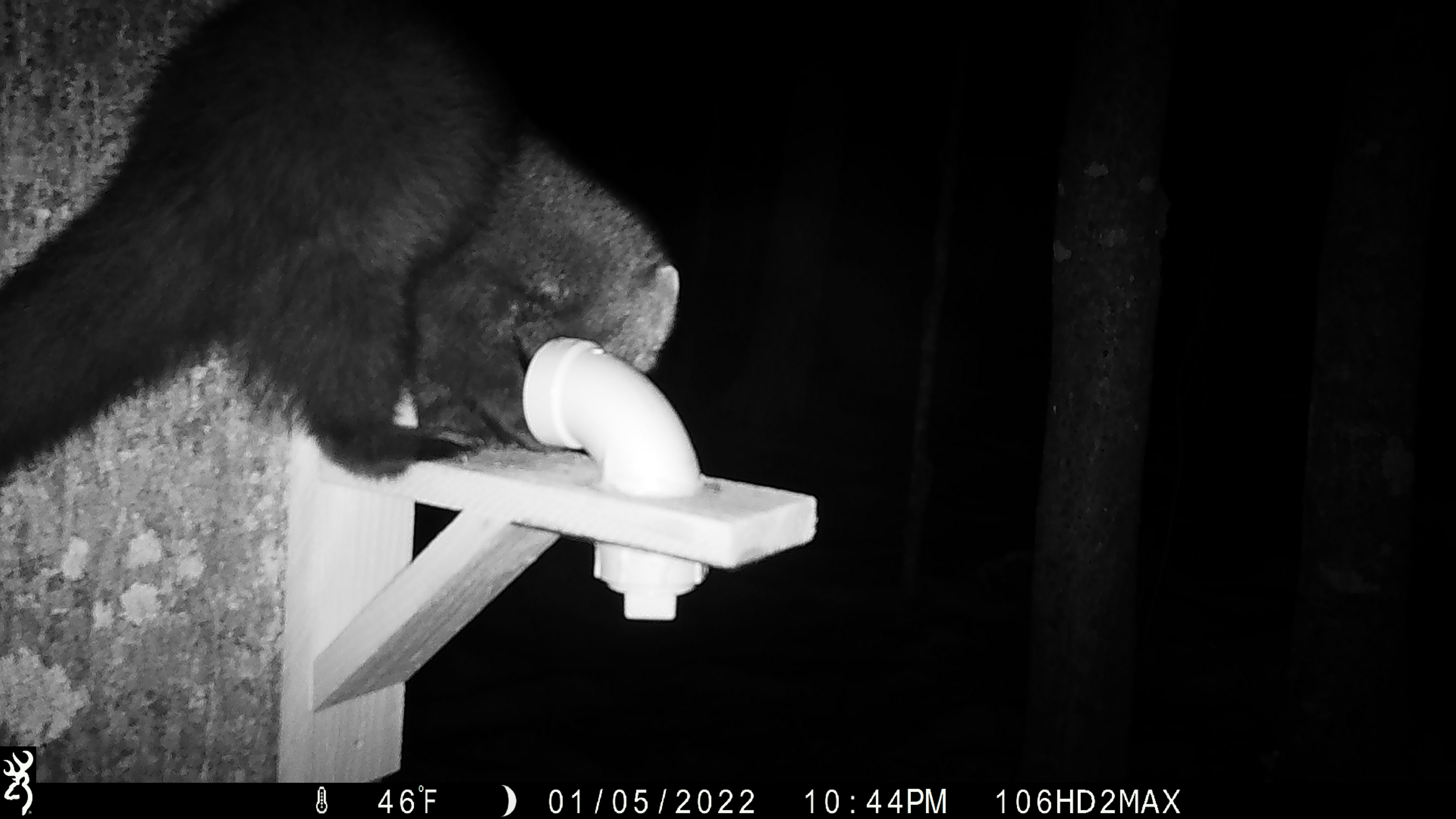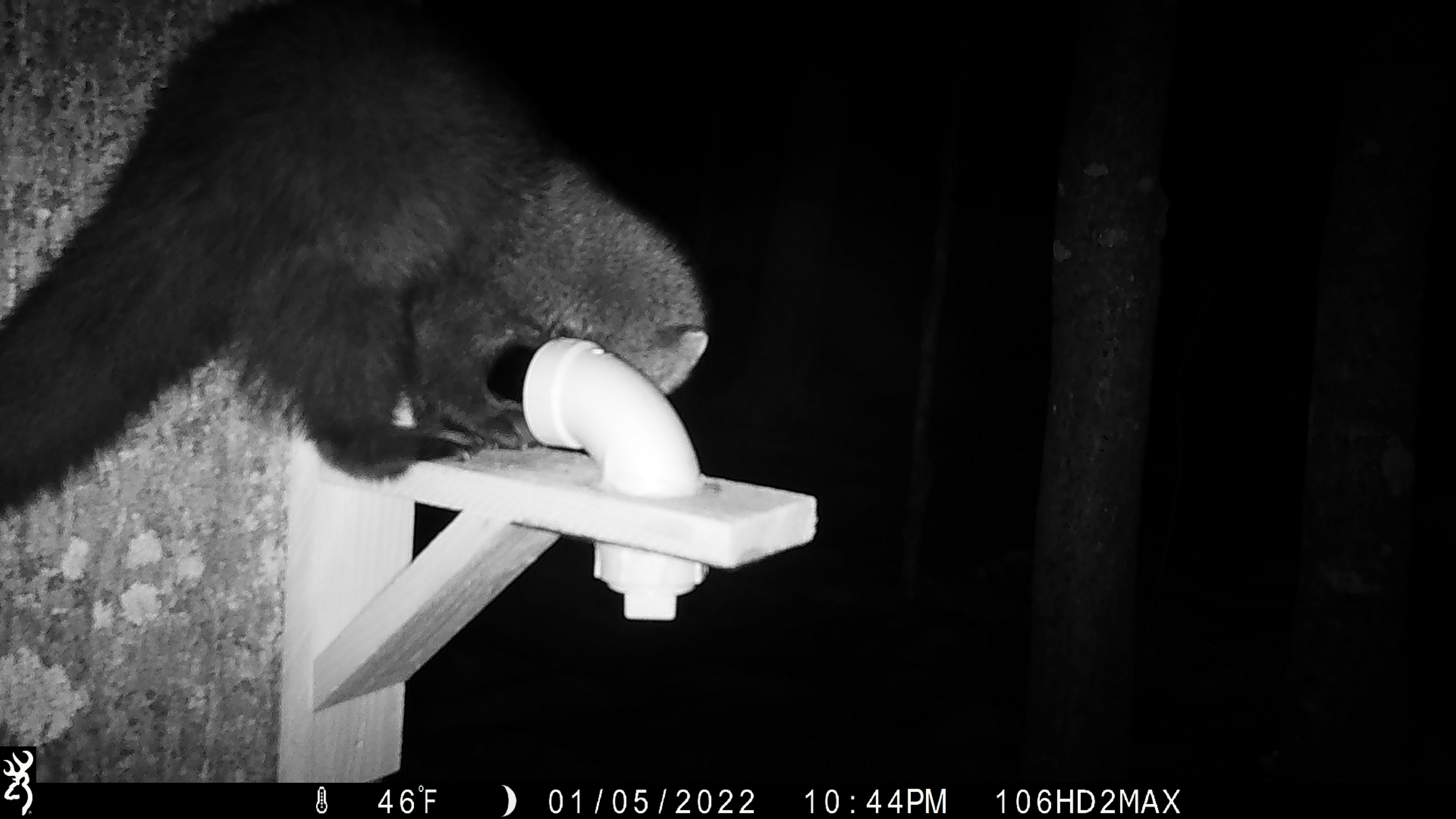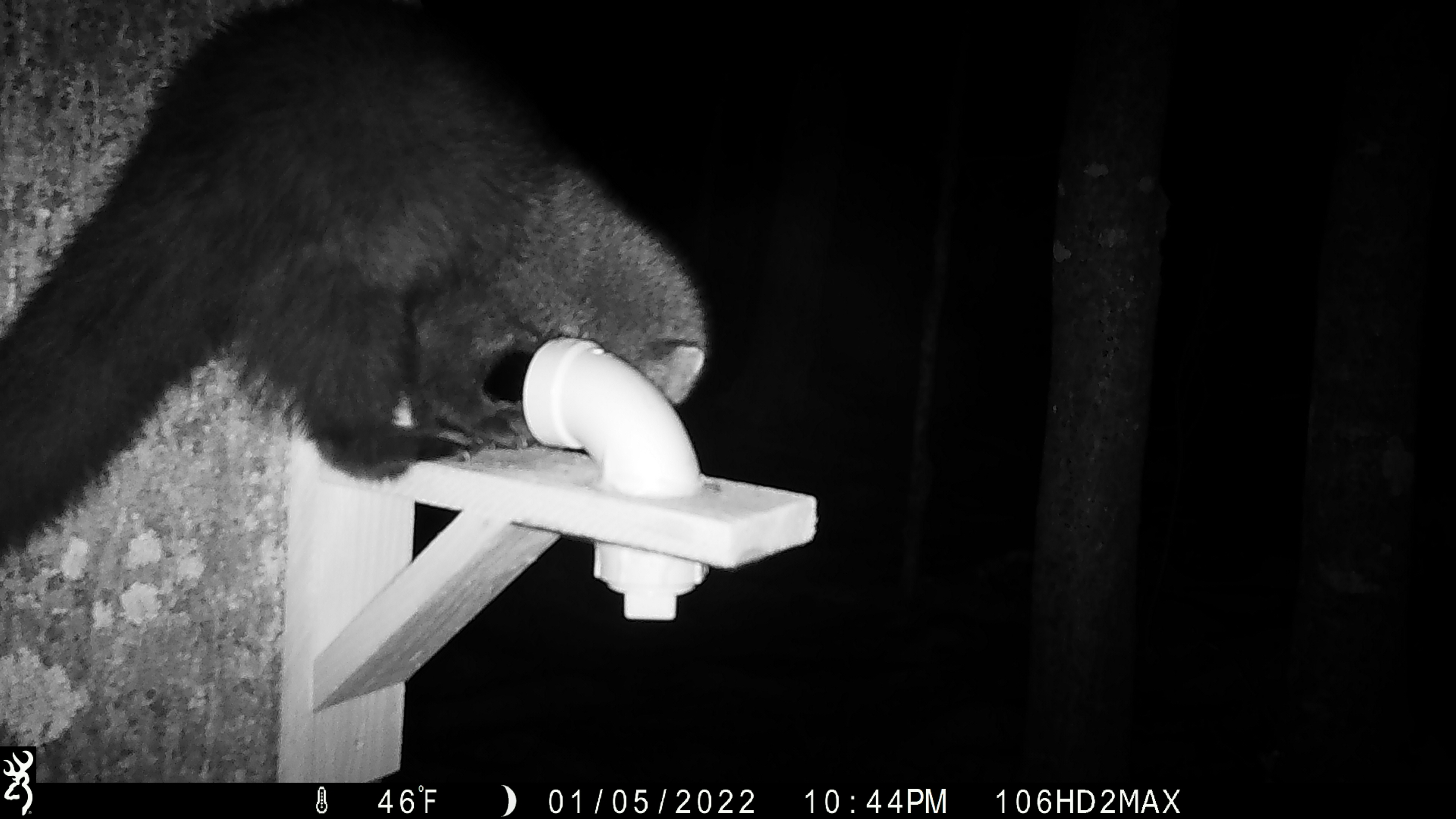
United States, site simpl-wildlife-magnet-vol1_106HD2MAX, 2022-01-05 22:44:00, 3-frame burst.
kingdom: Animalia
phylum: Chordata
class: Mammalia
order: Carnivora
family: Mustelidae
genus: Pekania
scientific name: Pekania pennanti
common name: fisher